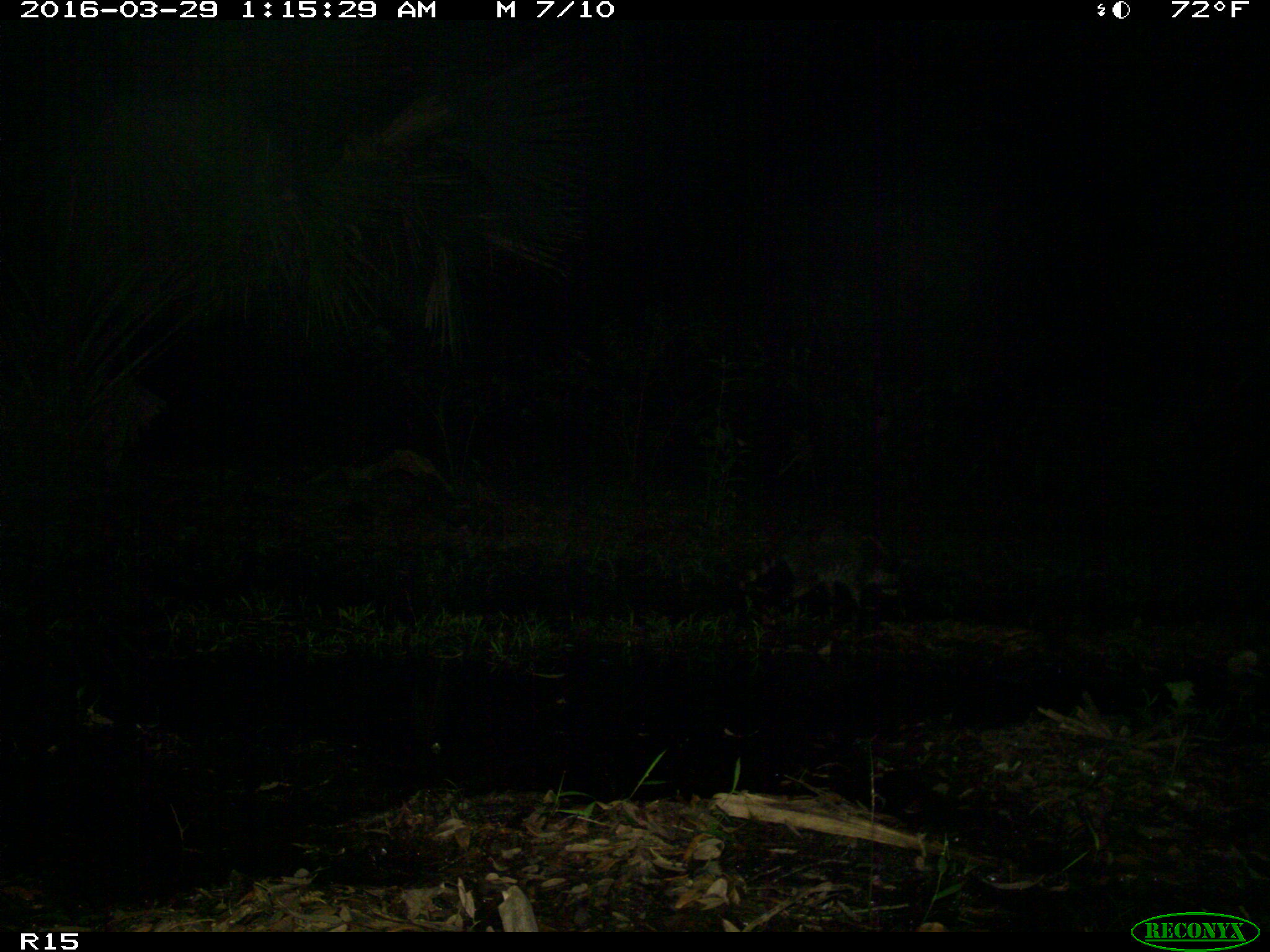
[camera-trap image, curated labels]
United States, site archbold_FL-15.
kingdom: Animalia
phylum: Chordata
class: Mammalia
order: Carnivora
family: Procyonidae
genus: Procyon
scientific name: Procyon lotor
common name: common raccoon